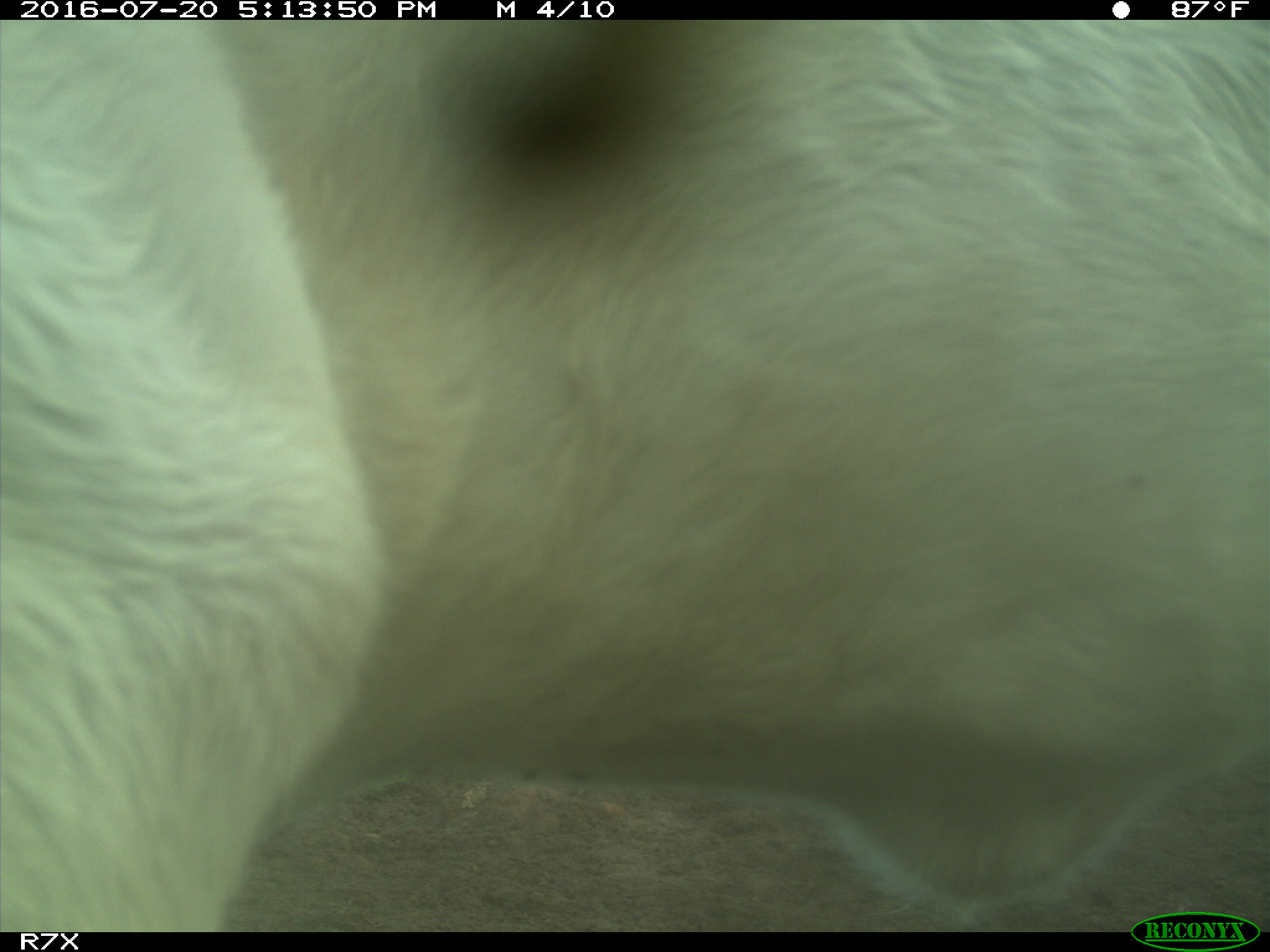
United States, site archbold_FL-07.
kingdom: Animalia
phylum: Chordata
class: Mammalia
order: Artiodactyla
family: Bovidae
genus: Bos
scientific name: Bos taurus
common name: domestic cow